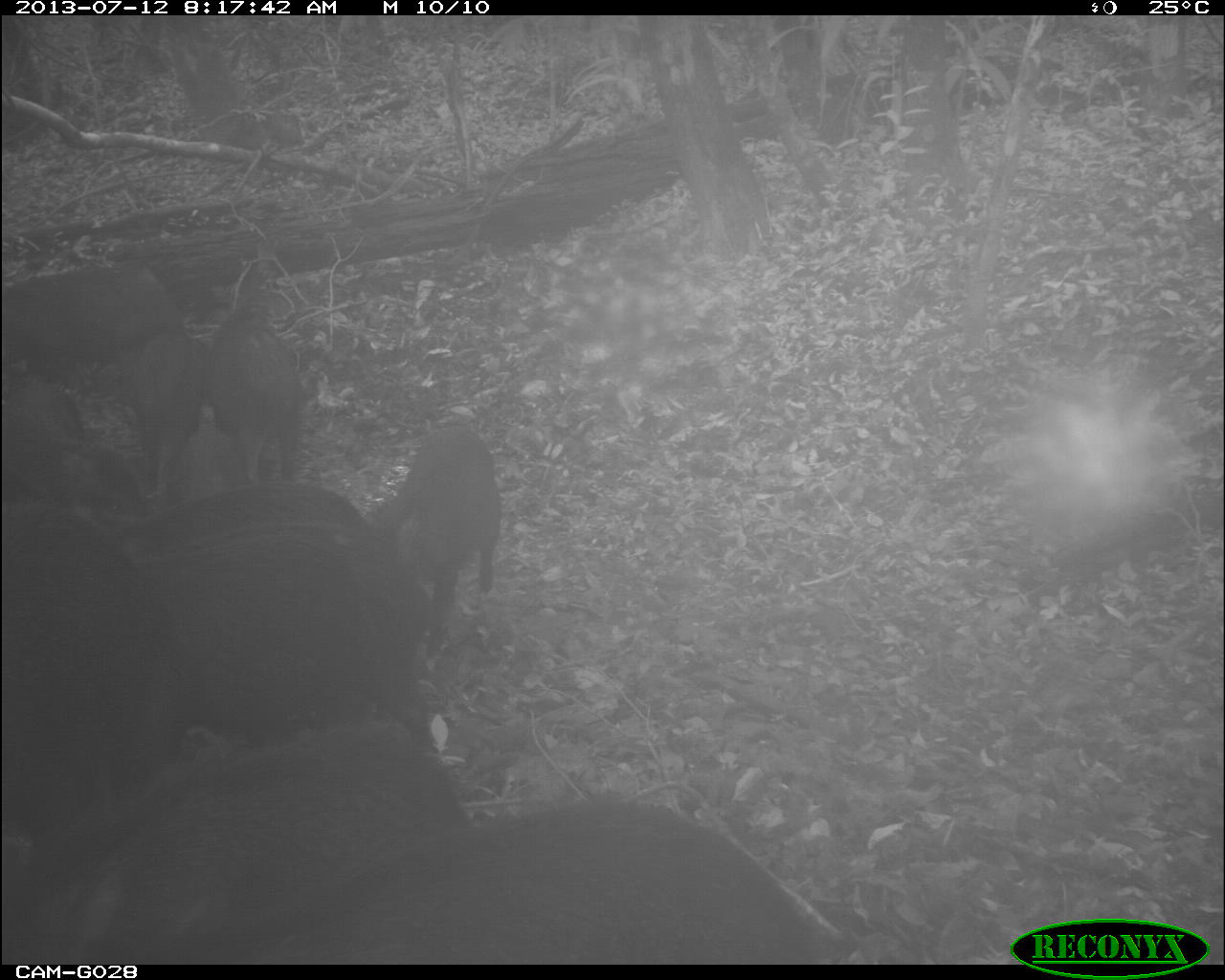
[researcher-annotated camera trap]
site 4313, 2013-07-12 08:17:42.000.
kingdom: Animalia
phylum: Chordata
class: Mammalia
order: Artiodactyla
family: Tayassuidae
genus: Tayassu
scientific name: Tayassu pecari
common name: white-lipped peccary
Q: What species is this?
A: Tayassu pecari (white-lipped peccary).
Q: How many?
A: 25.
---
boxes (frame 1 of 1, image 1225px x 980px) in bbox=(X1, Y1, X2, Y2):
tayassu pecari: bbox=(0, 718, 471, 965); bbox=(218, 787, 821, 965); bbox=(140, 518, 444, 756); bbox=(0, 497, 195, 851); bbox=(366, 424, 505, 664); bbox=(0, 257, 189, 395); bbox=(1, 374, 157, 520); bbox=(203, 300, 304, 487); bbox=(73, 479, 371, 534); bbox=(126, 326, 213, 505)